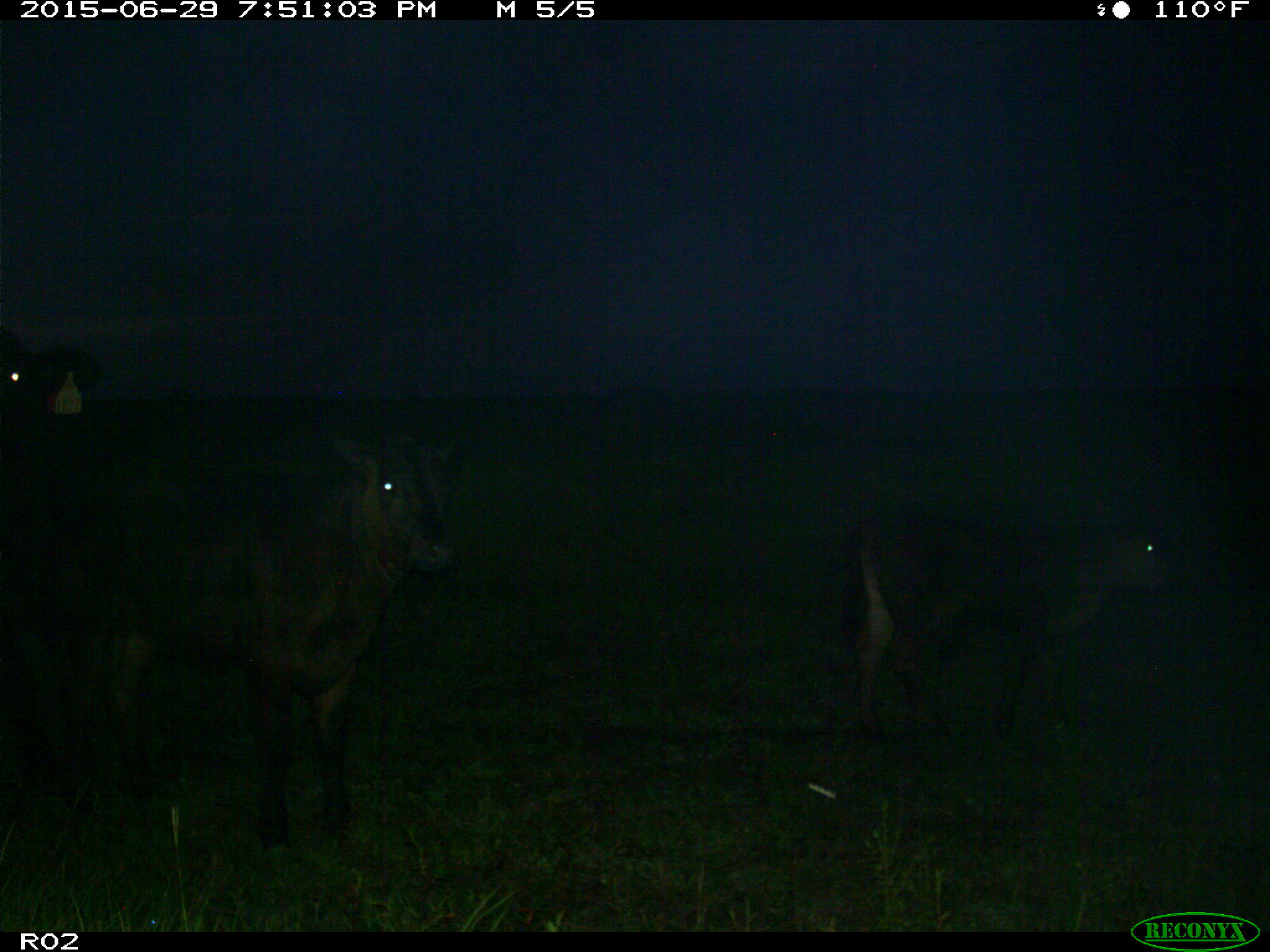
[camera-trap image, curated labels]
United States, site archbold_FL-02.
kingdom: Animalia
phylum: Chordata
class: Mammalia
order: Artiodactyla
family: Bovidae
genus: Bos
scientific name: Bos taurus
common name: domestic cow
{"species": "Bos taurus (domestic cow)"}